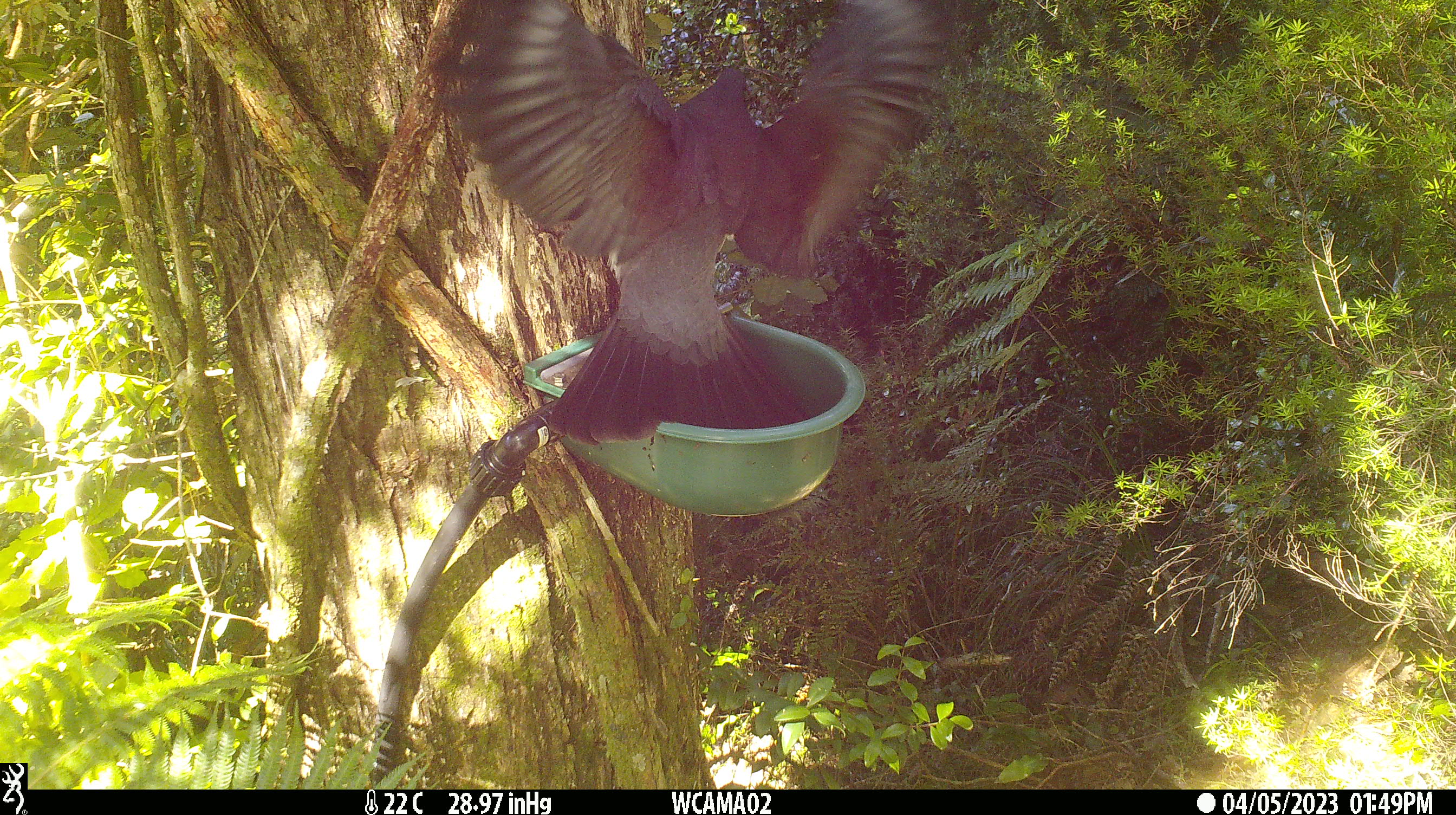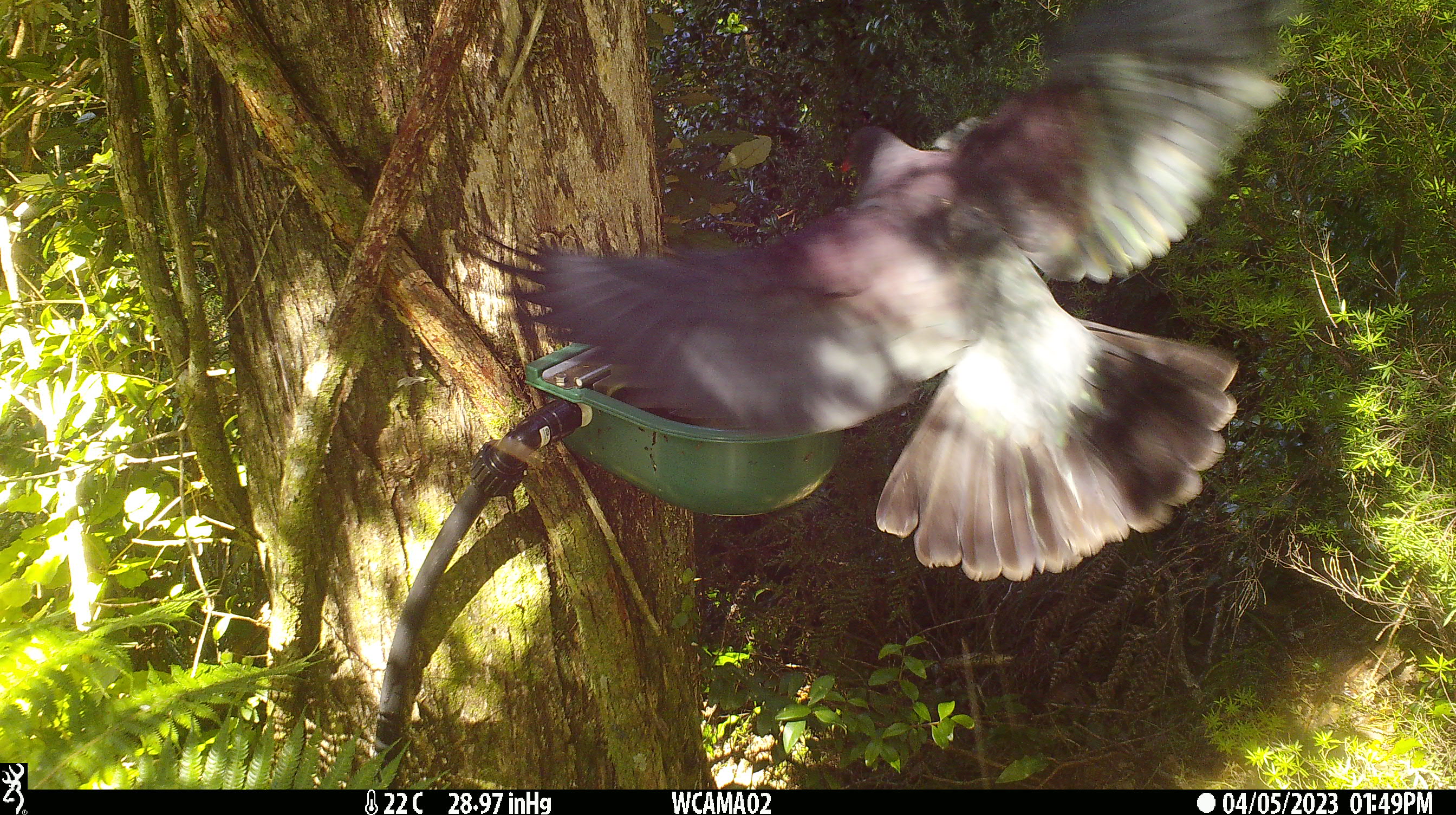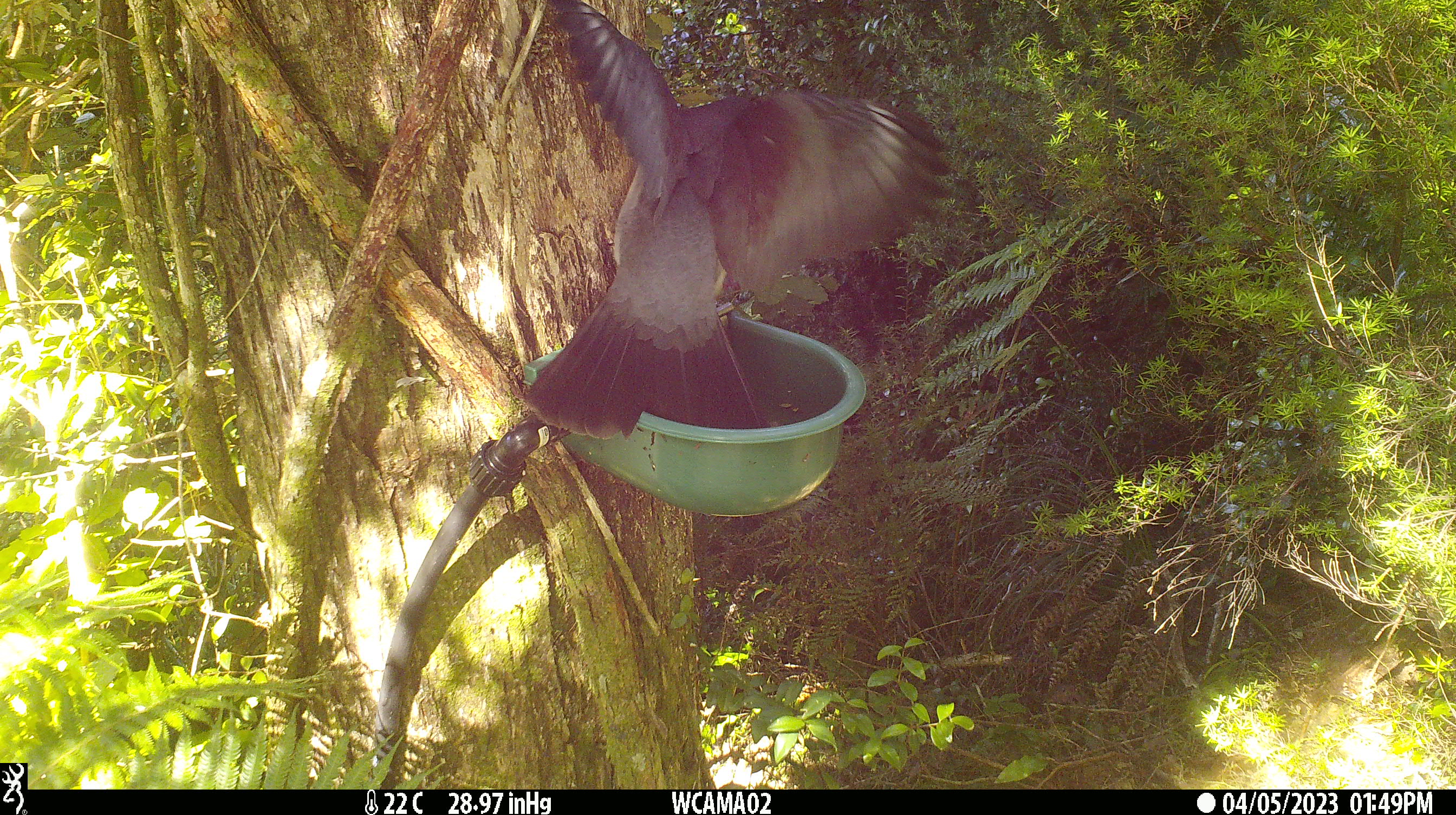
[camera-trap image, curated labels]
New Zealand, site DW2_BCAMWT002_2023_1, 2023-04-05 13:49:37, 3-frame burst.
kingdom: Animalia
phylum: Chordata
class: Aves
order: Columbiformes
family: Columbidae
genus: Hemiphaga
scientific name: Hemiphaga novaeseelandiae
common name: new zealand pigeon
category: kereru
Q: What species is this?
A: Kereru (new zealand pigeon) (Hemiphaga novaeseelandiae).